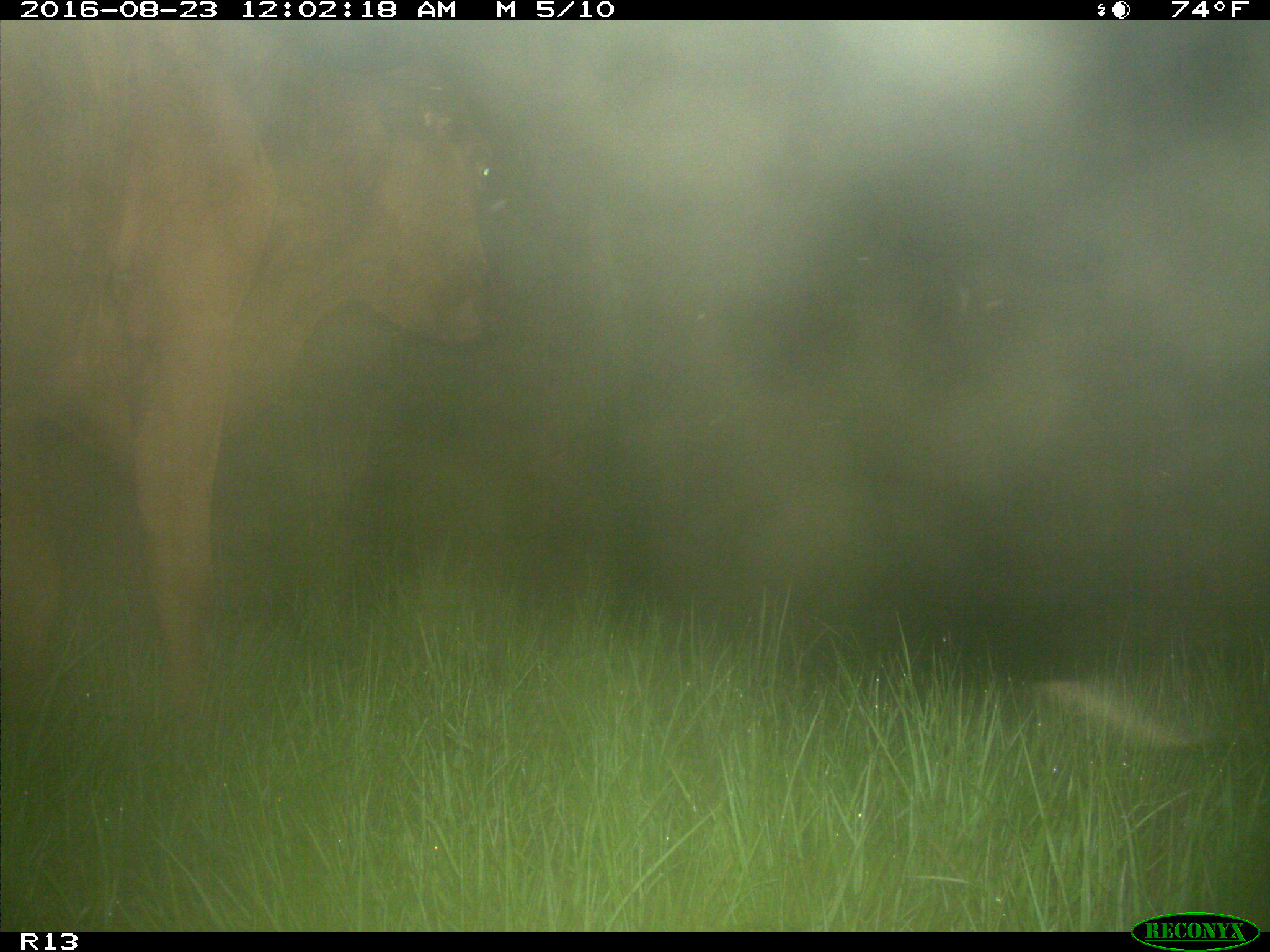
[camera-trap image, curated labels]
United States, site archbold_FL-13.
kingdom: Animalia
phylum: Chordata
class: Mammalia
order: Artiodactyla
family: Bovidae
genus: Bos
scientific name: Bos taurus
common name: domestic cow